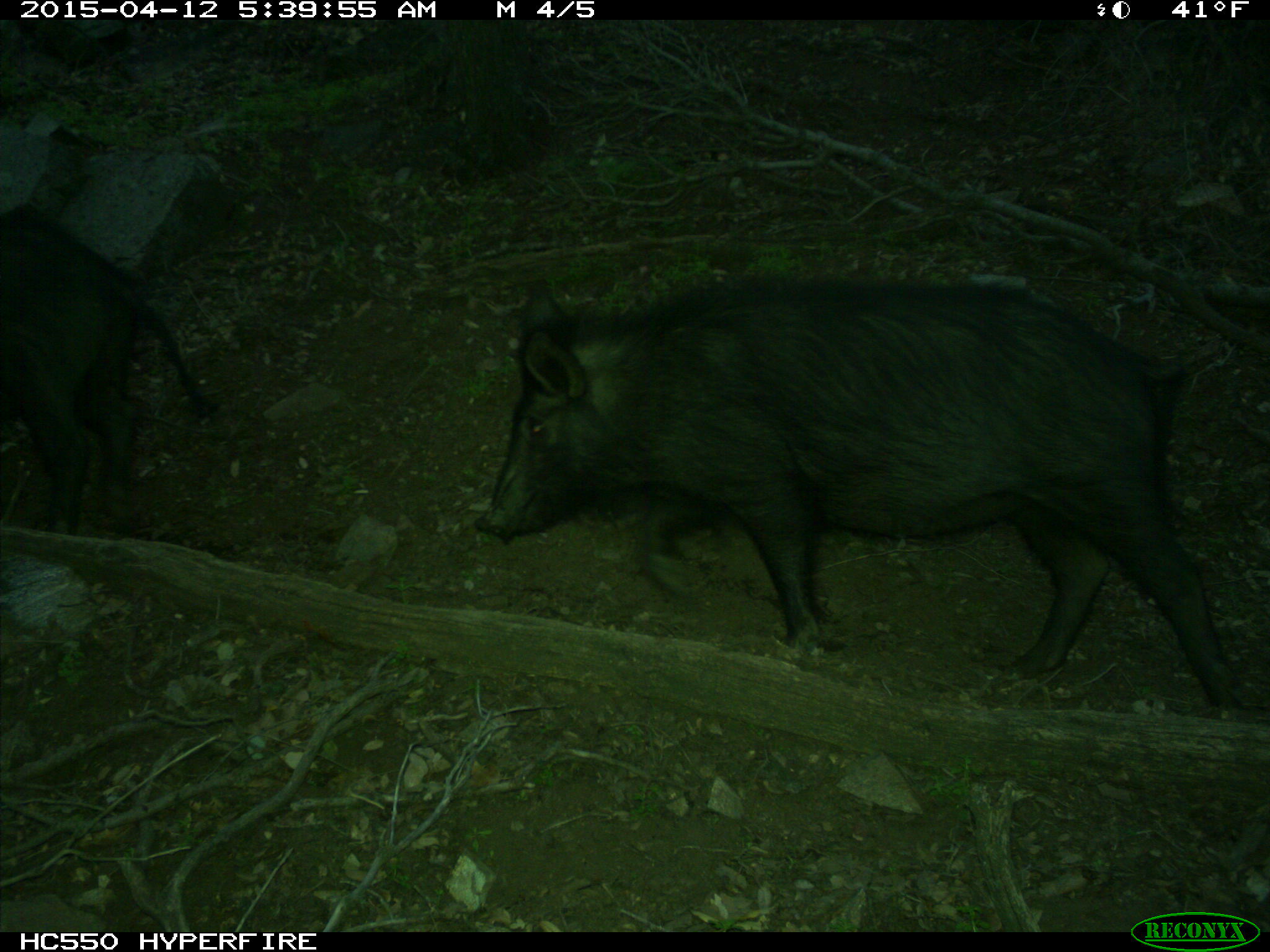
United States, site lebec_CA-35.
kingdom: Animalia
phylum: Chordata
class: Mammalia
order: Artiodactyla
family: Suidae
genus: Sus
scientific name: Sus scrofa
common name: wild boar